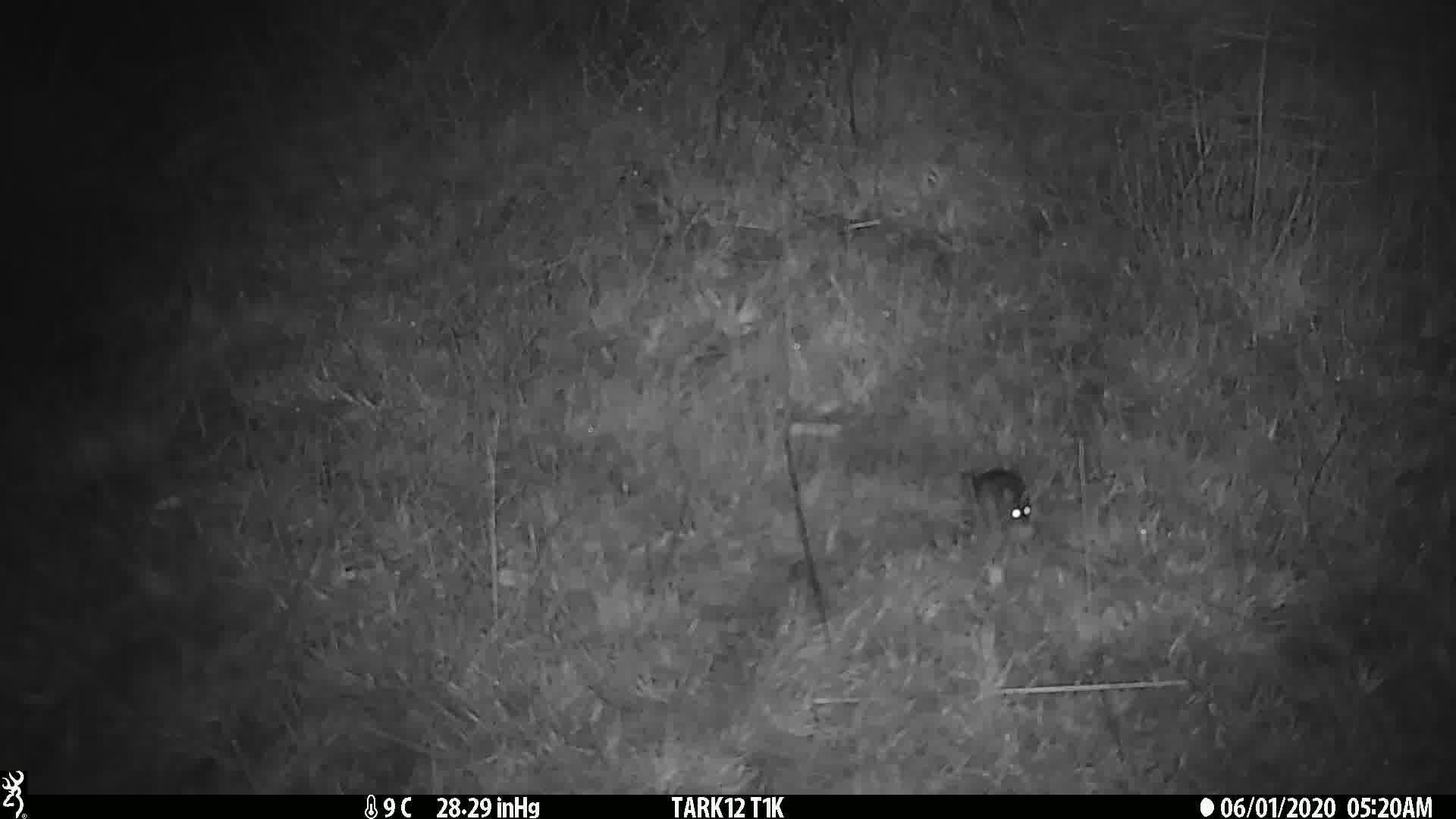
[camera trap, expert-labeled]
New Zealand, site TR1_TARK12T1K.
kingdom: Animalia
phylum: Chordata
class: Mammalia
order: Rodentia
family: Muridae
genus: Mus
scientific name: Mus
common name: mouse